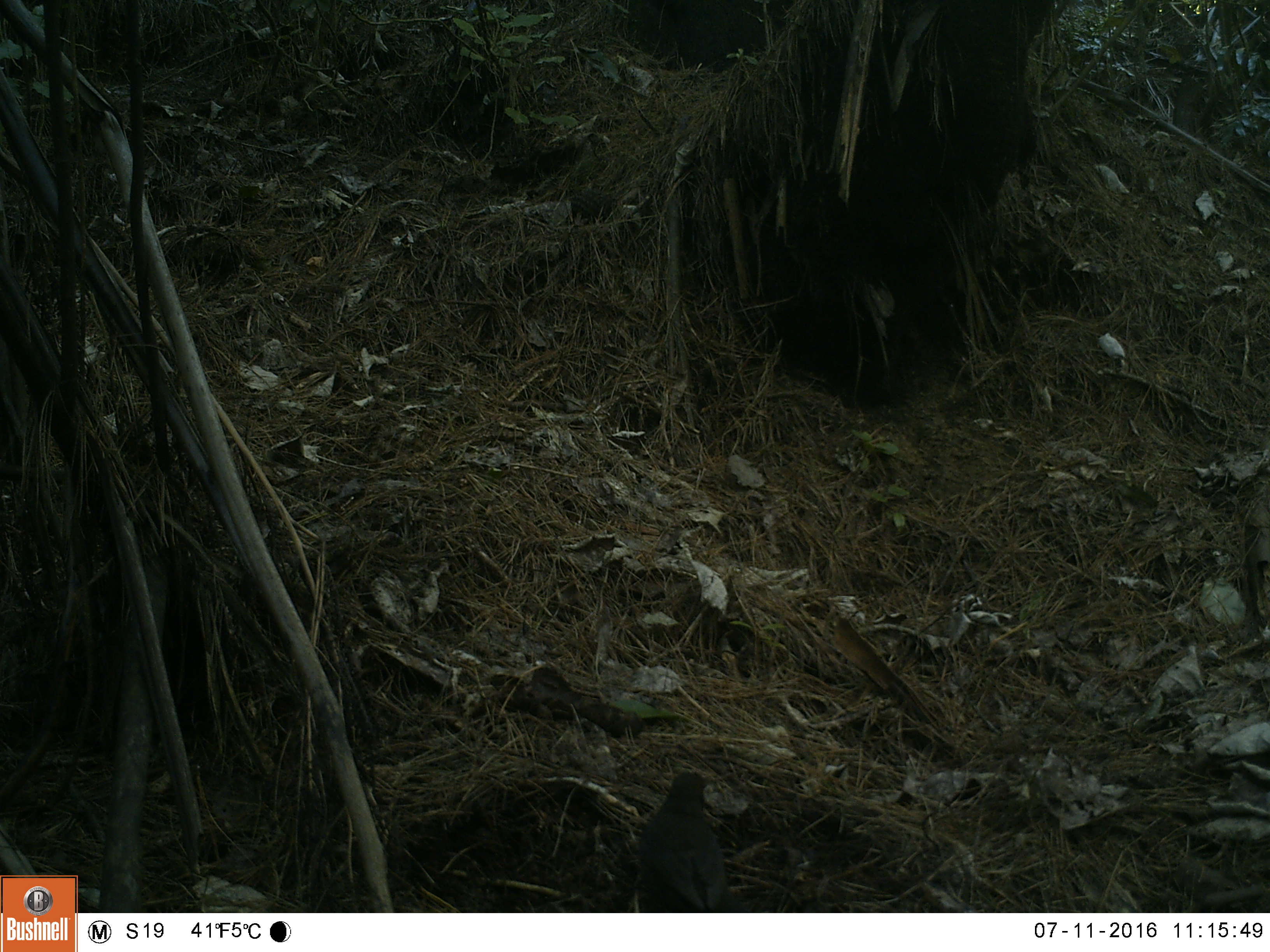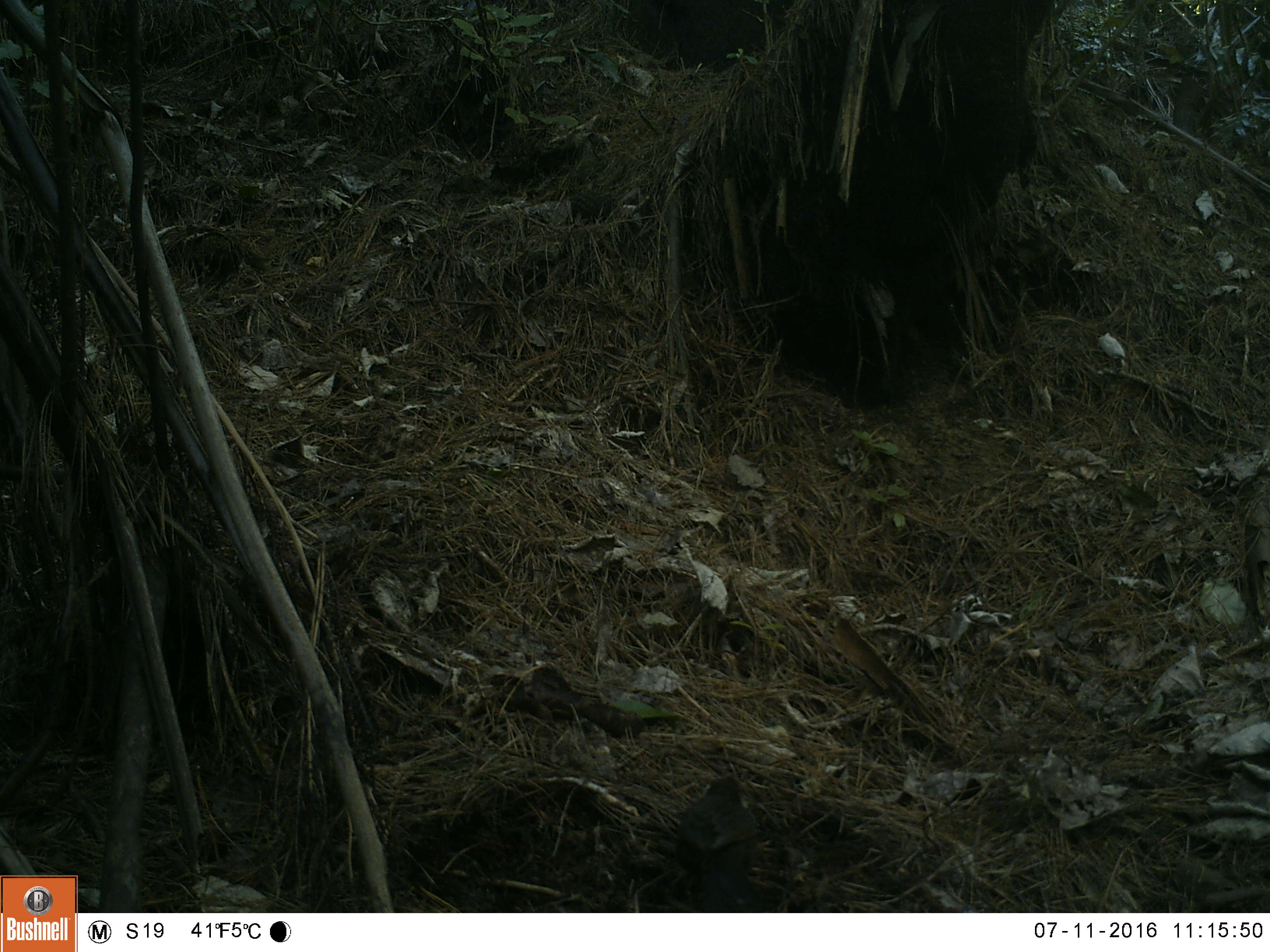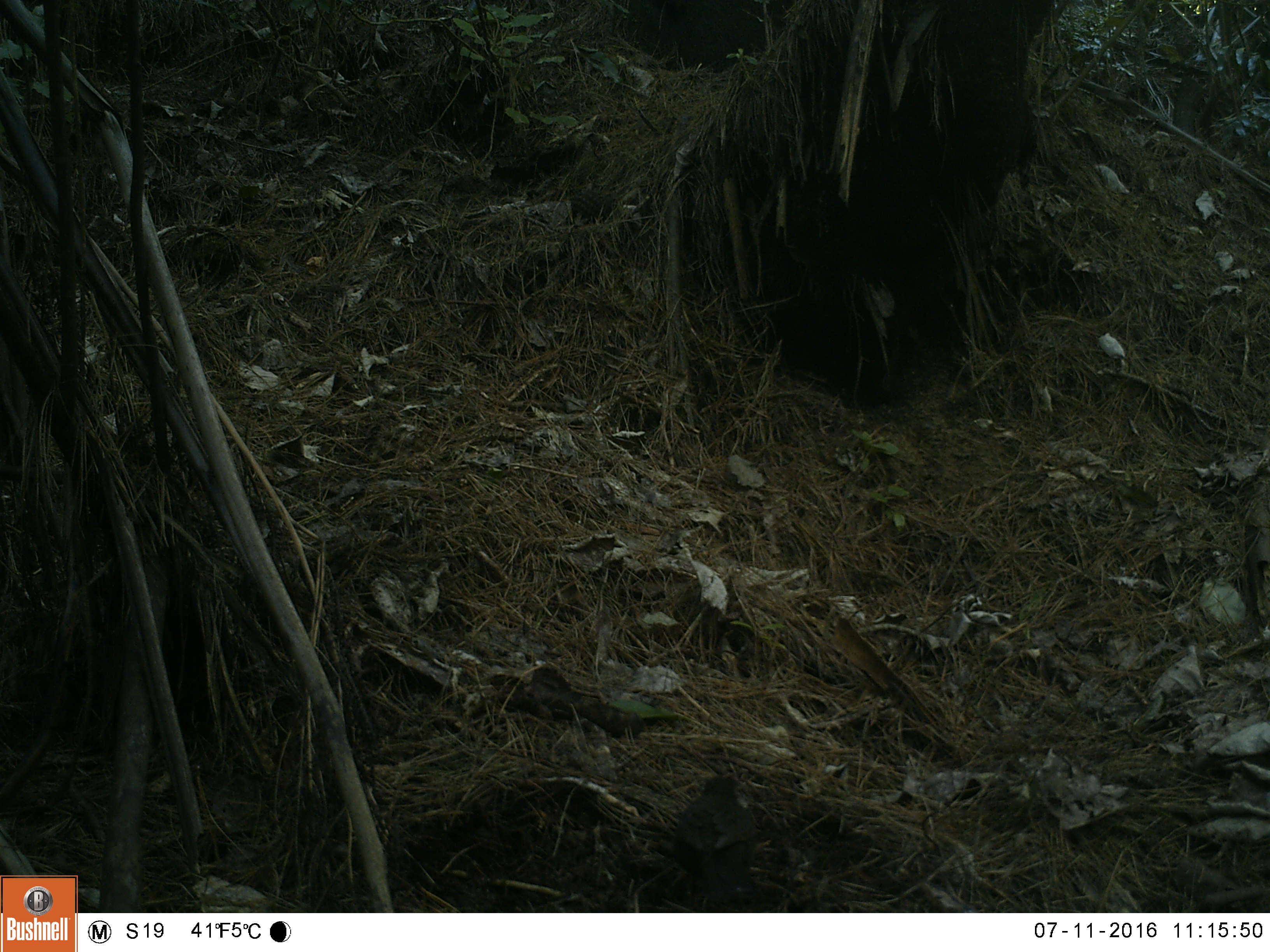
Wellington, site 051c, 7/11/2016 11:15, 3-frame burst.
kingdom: Animalia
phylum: Chordata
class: Aves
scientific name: Aves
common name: bird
Bird (Aves).